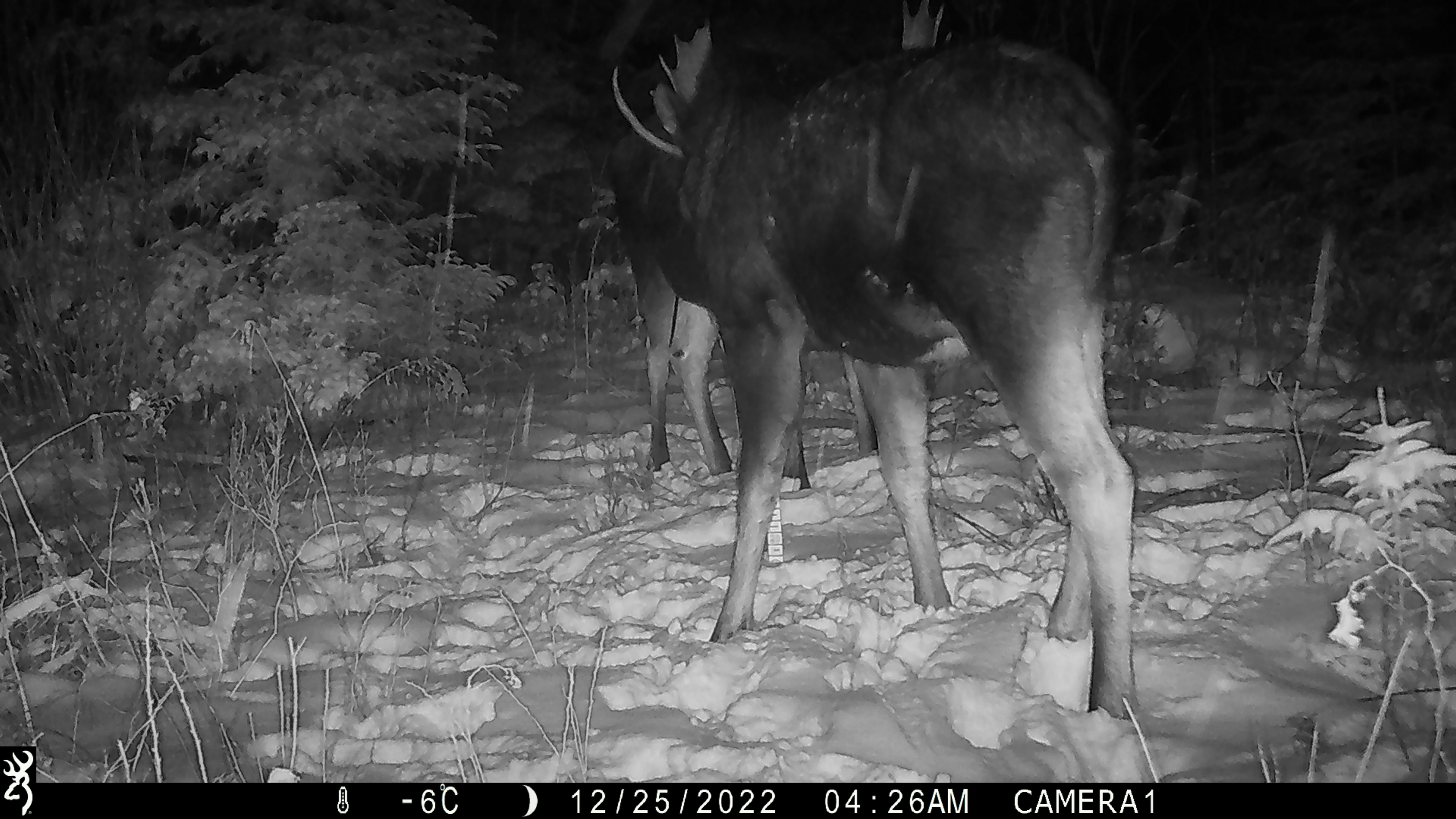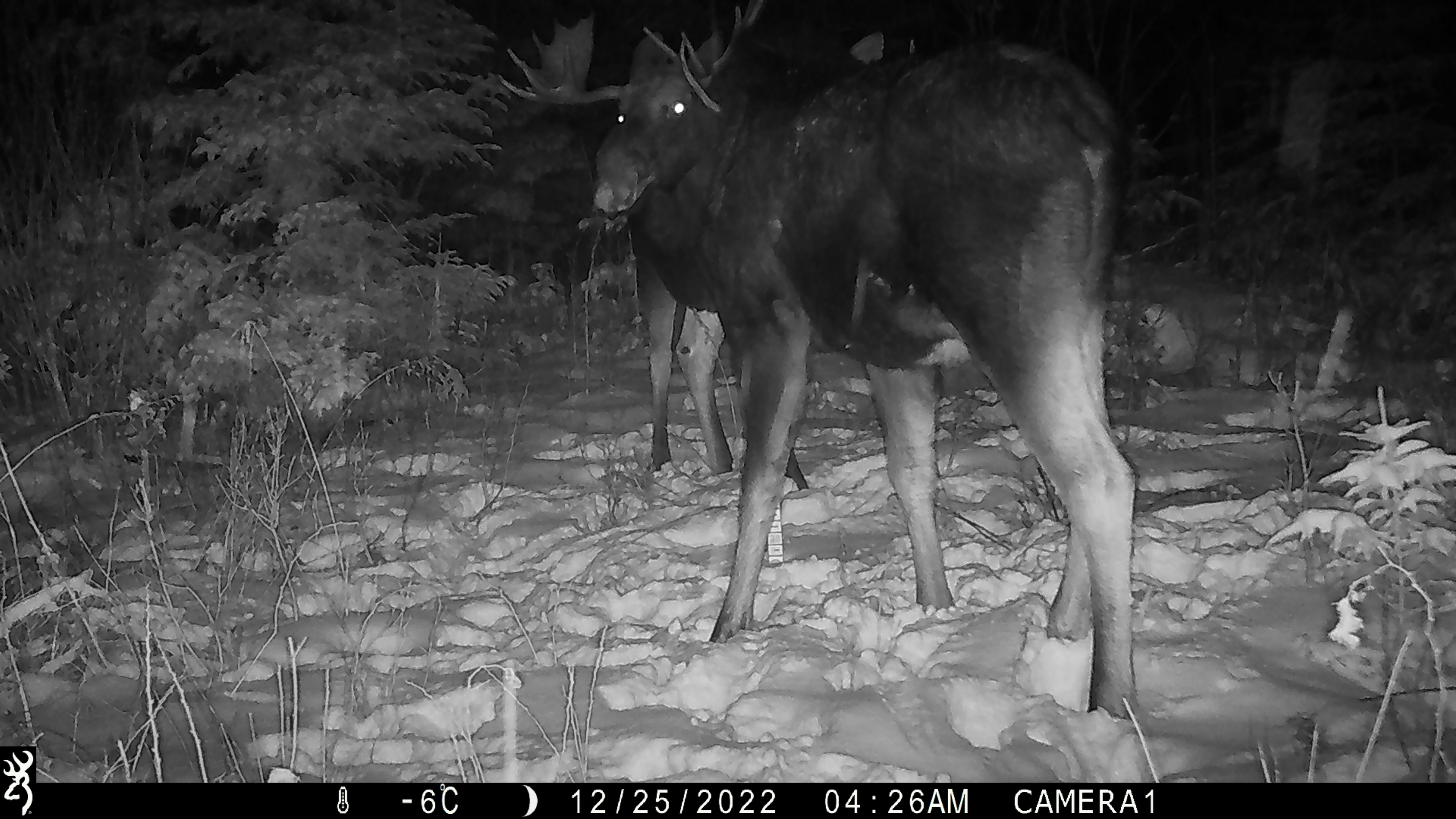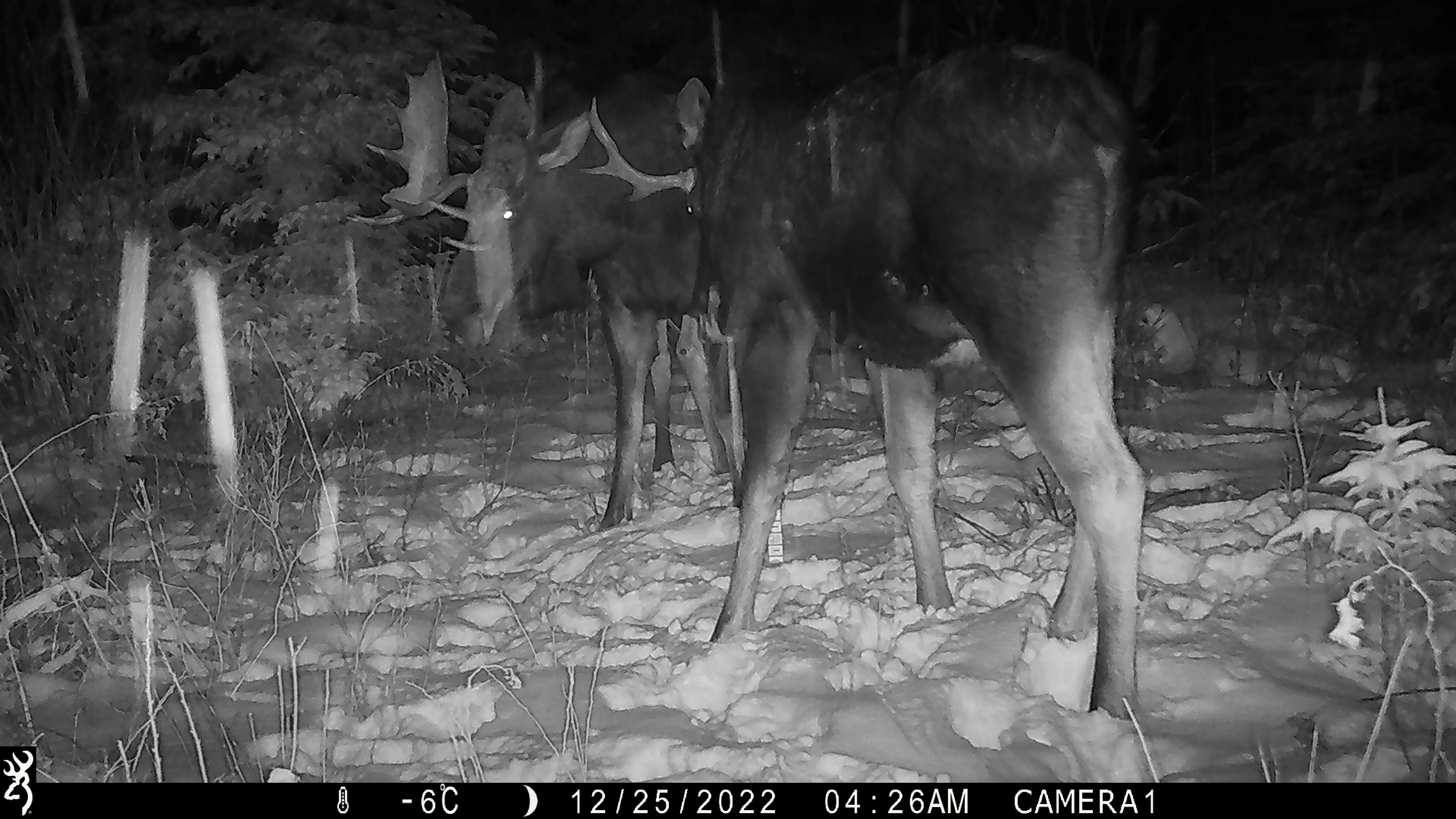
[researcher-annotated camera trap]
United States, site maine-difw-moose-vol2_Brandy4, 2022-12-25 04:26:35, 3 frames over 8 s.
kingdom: Animalia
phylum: Chordata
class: Mammalia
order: Artiodactyla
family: Cervidae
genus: Alces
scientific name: Alces alces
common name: moose